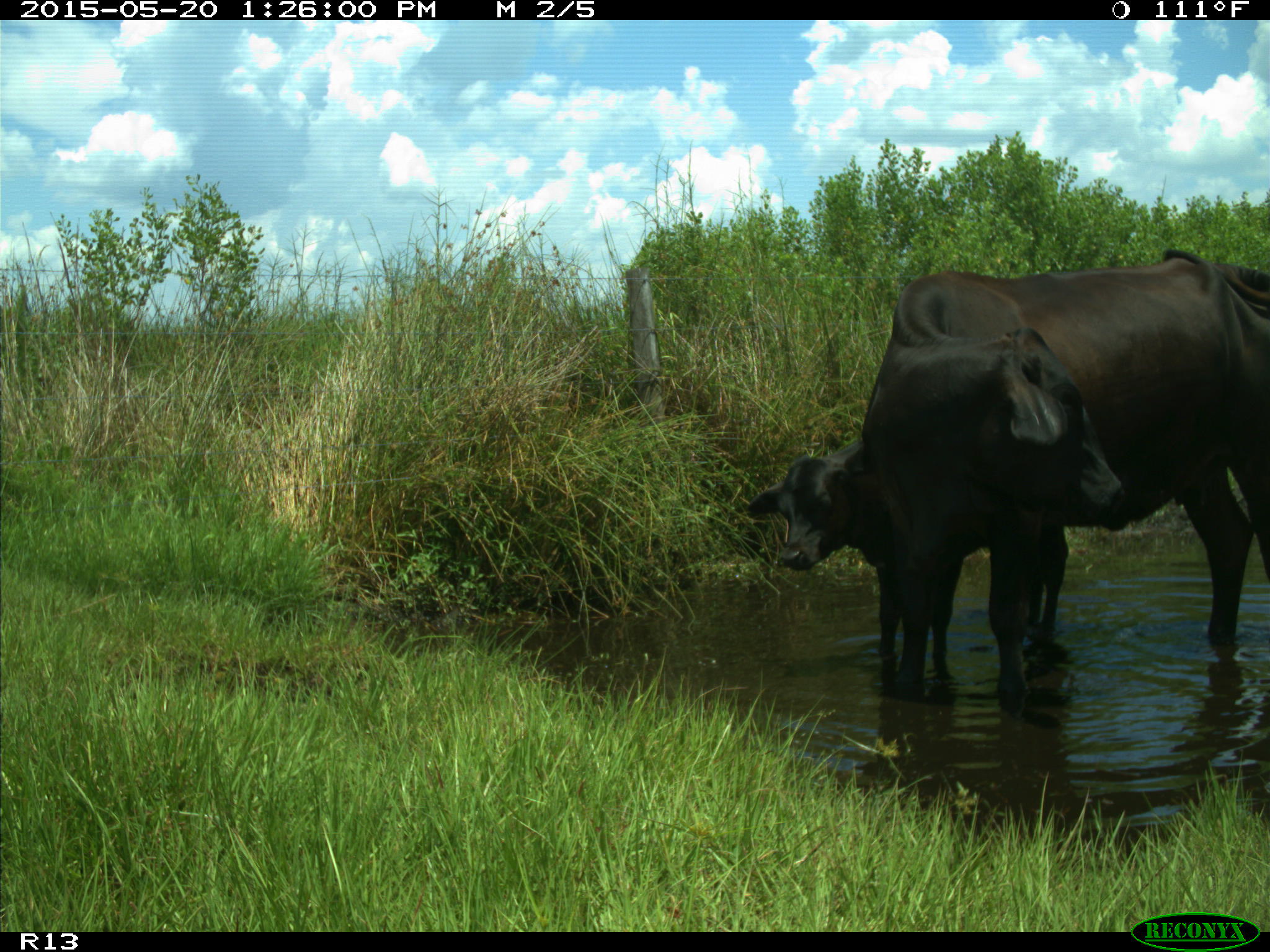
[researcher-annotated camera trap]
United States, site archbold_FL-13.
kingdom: Animalia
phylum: Chordata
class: Mammalia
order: Artiodactyla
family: Bovidae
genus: Bos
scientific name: Bos taurus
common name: domestic cow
Bos taurus (domestic cow).